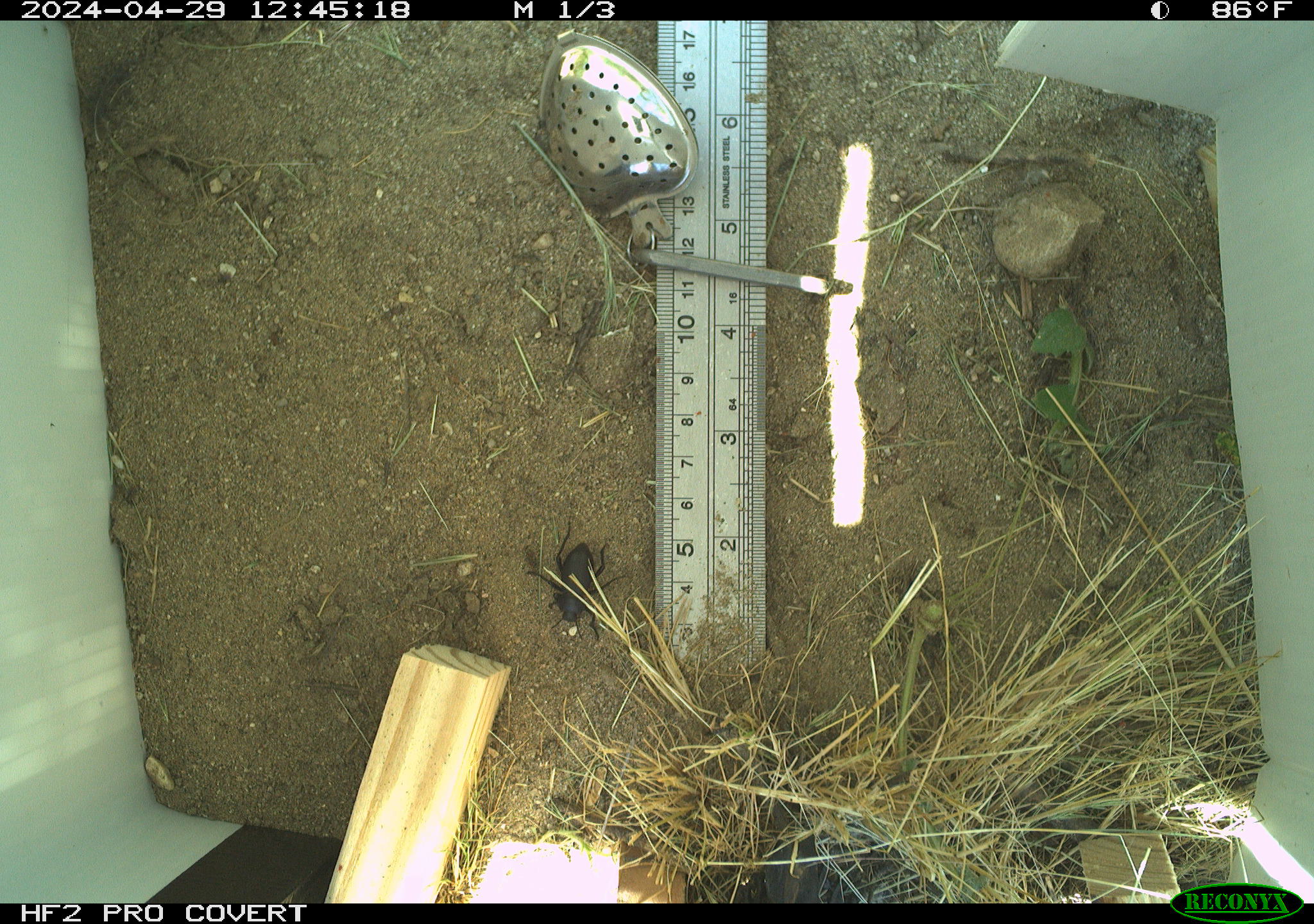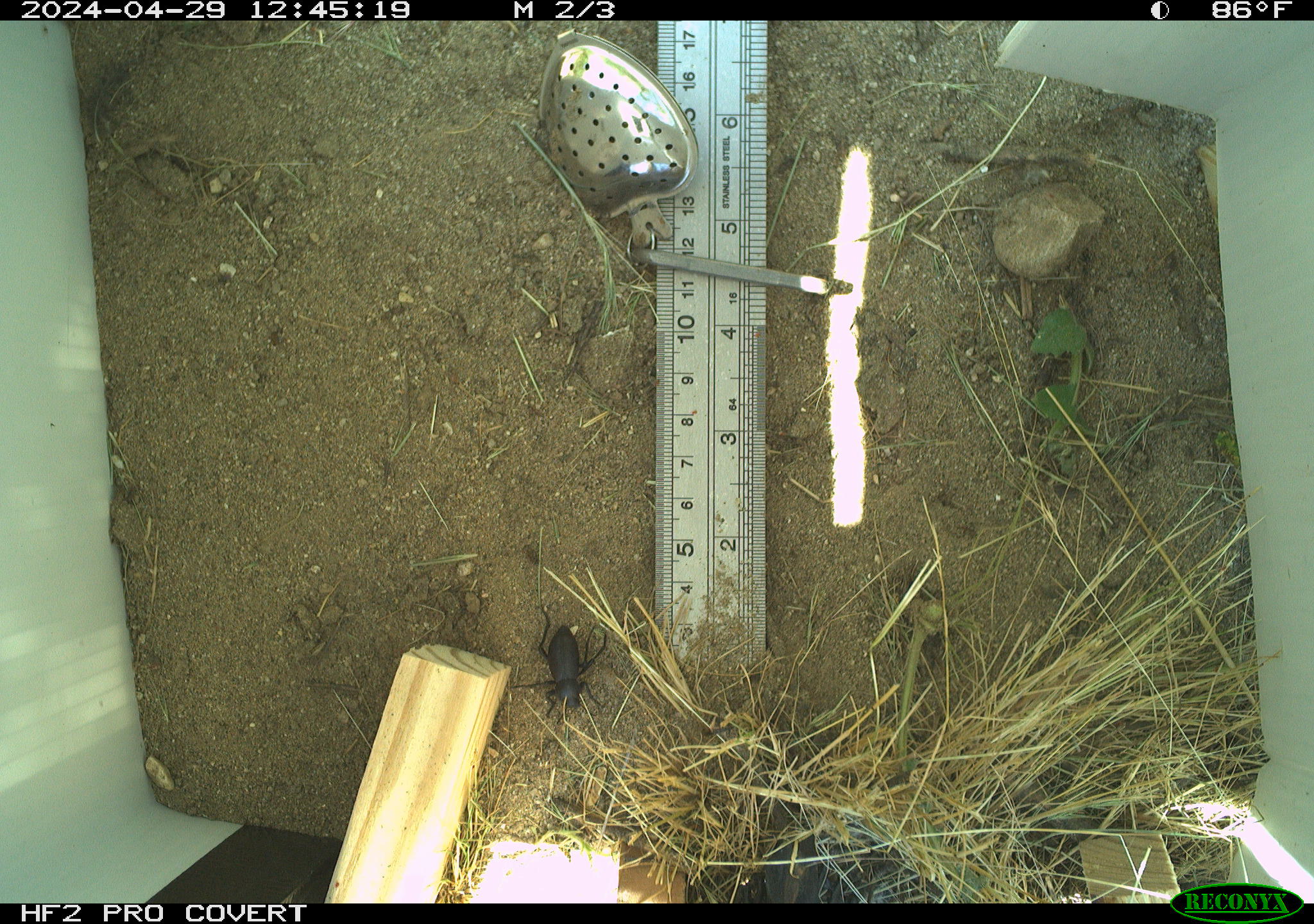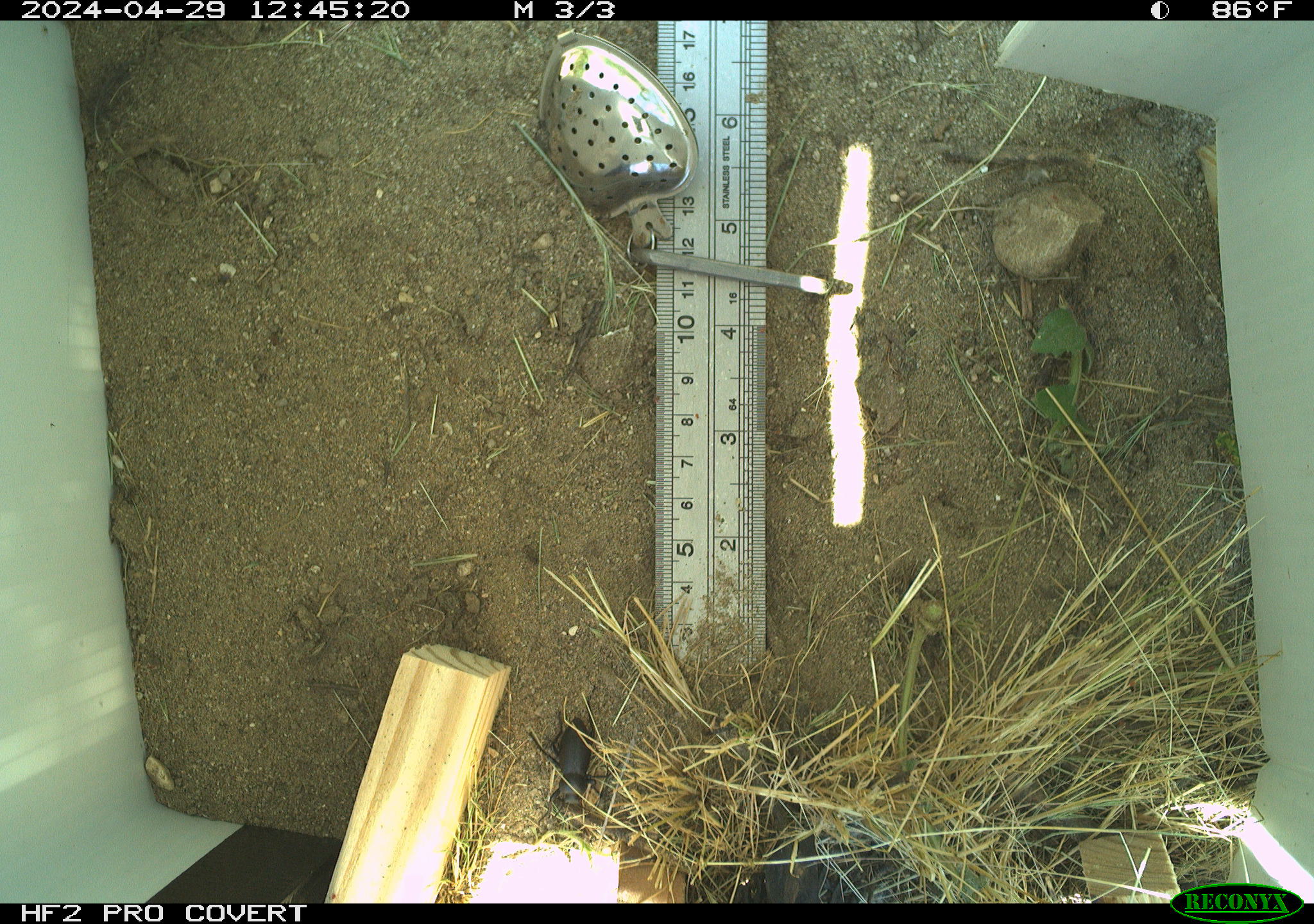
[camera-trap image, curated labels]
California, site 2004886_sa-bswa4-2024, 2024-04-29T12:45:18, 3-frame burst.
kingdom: Animalia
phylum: Arthropoda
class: Insecta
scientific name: Insecta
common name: insect